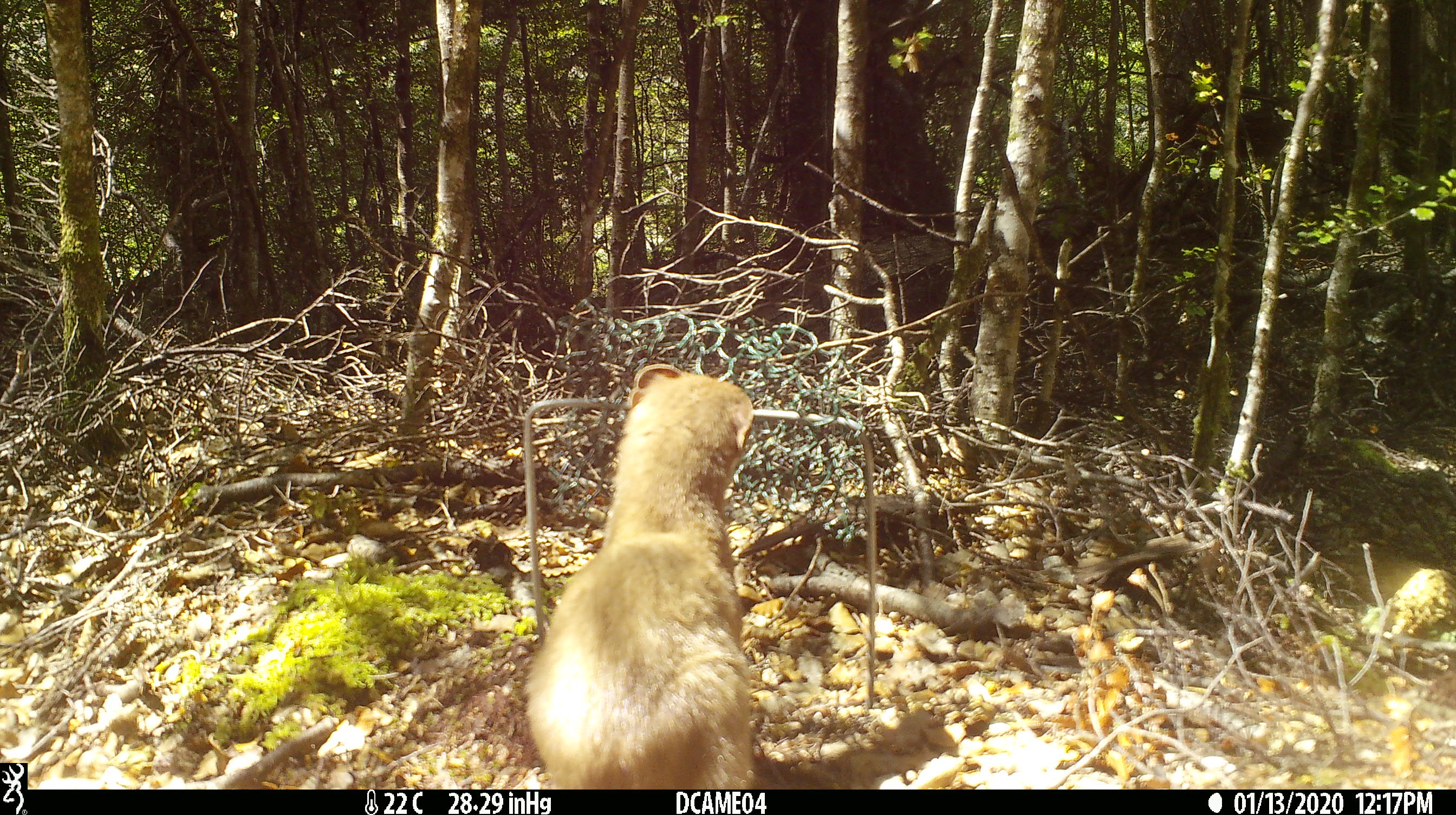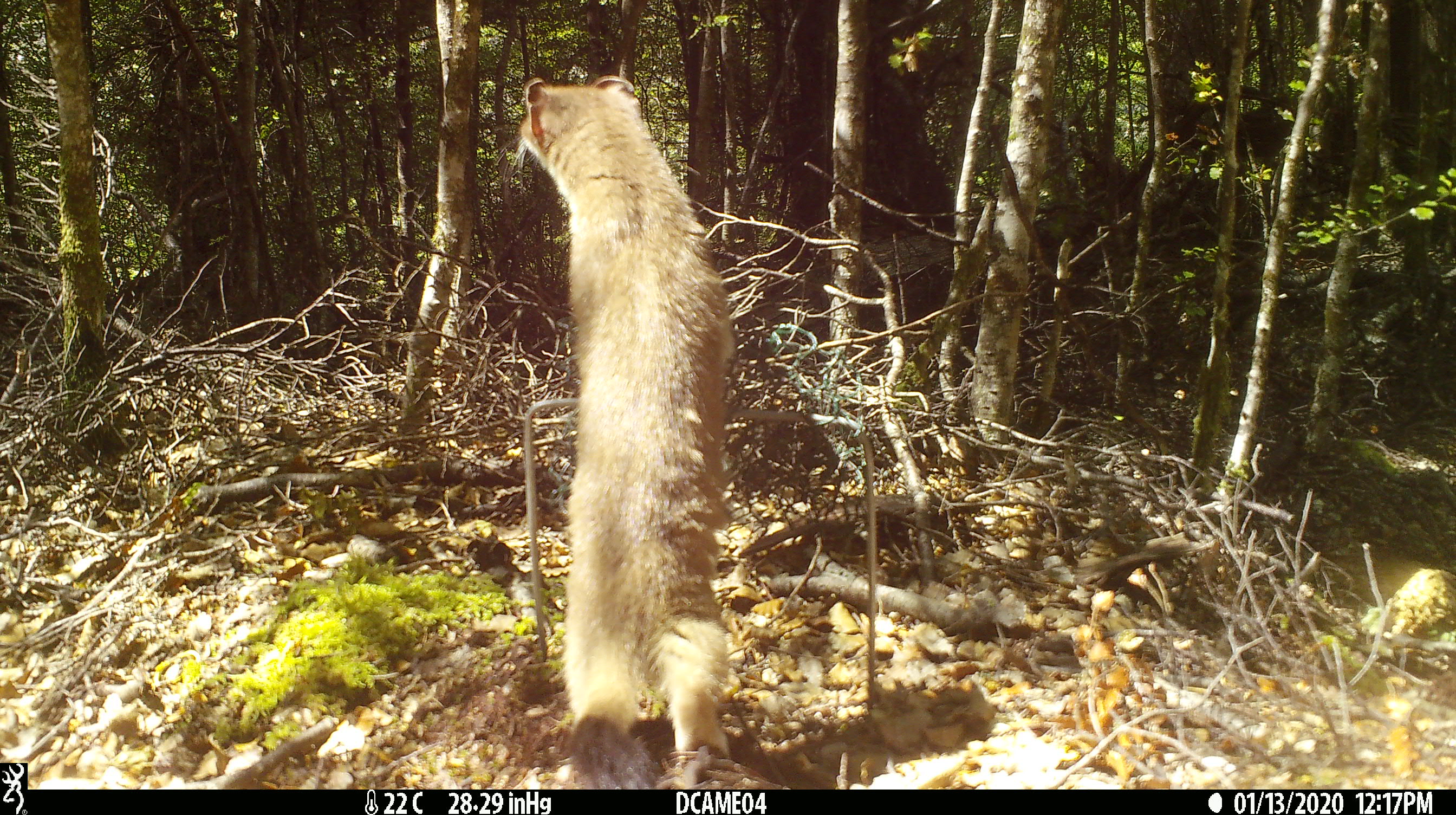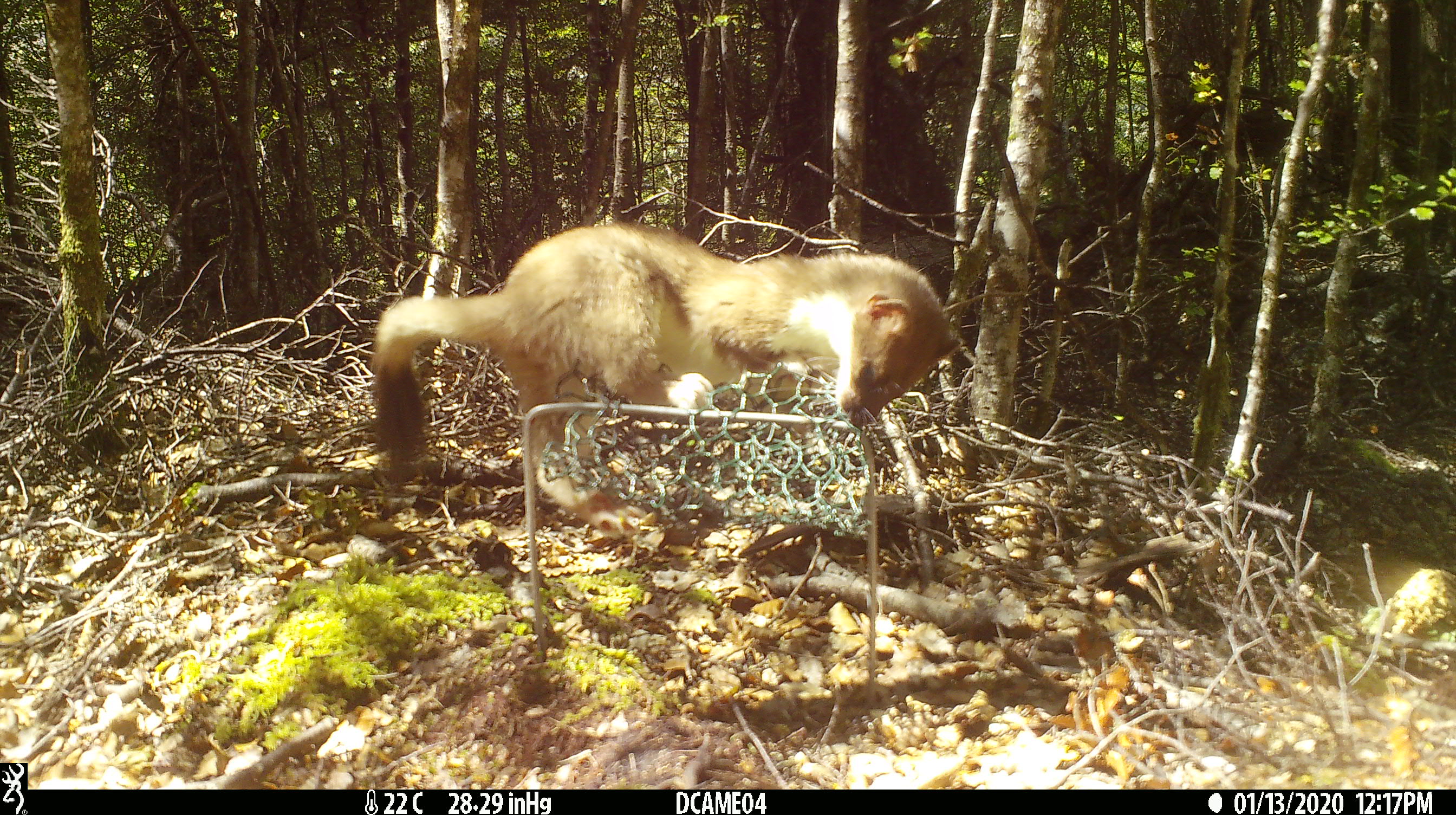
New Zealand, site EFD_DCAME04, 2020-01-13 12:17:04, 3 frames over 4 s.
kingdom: Animalia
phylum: Chordata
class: Mammalia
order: Carnivora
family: Mustelidae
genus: Mustela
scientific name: Mustela erminea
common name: stoat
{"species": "stoat (Mustela erminea)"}